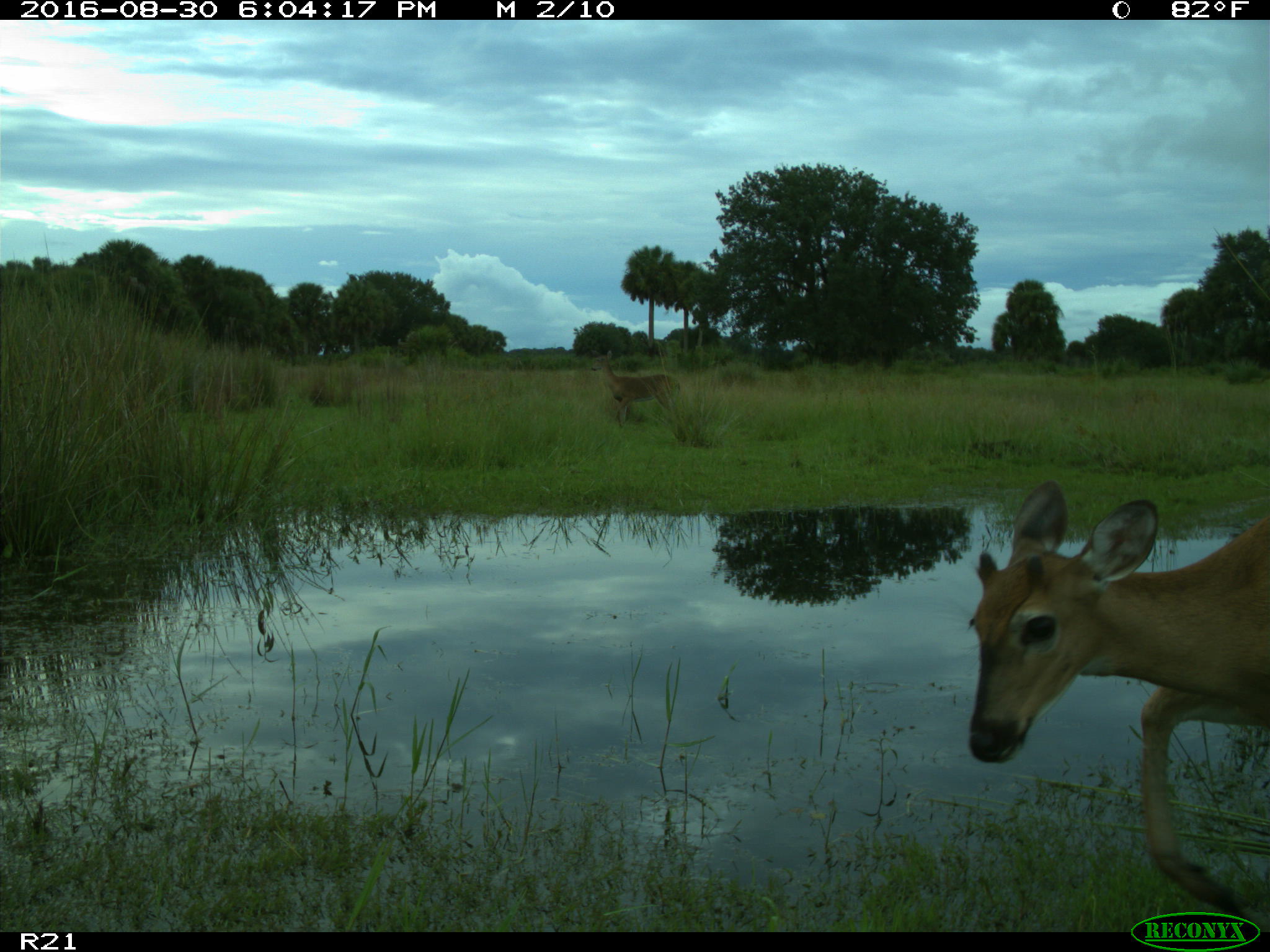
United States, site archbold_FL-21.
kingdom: Animalia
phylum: Chordata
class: Mammalia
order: Artiodactyla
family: Cervidae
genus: Odocoileus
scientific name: Odocoileus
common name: deer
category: unidentified deer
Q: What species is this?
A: Unidentified deer (deer) (Odocoileus).